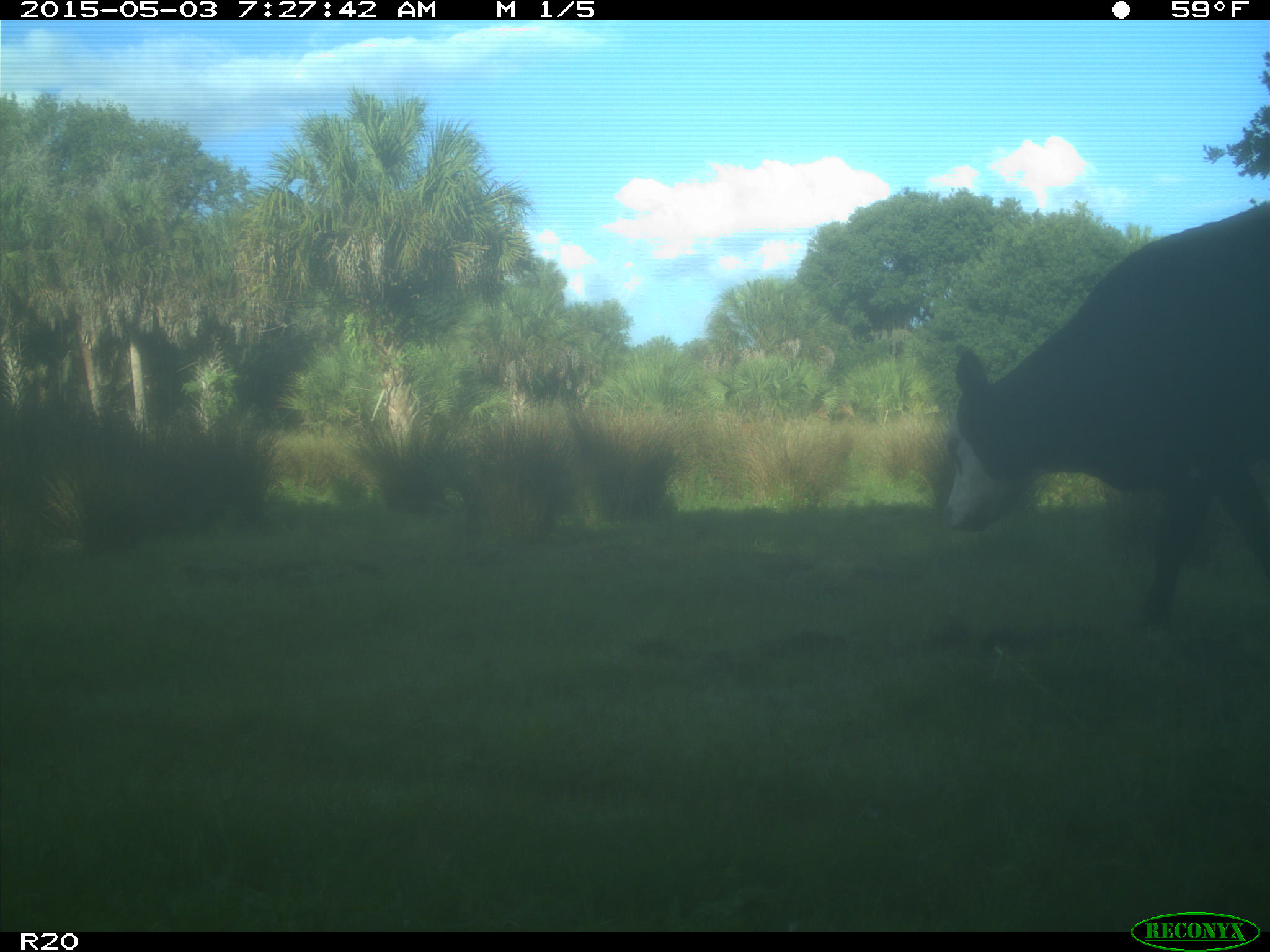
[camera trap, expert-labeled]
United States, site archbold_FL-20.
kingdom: Animalia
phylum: Chordata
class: Mammalia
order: Artiodactyla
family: Bovidae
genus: Bos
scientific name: Bos taurus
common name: domestic cow